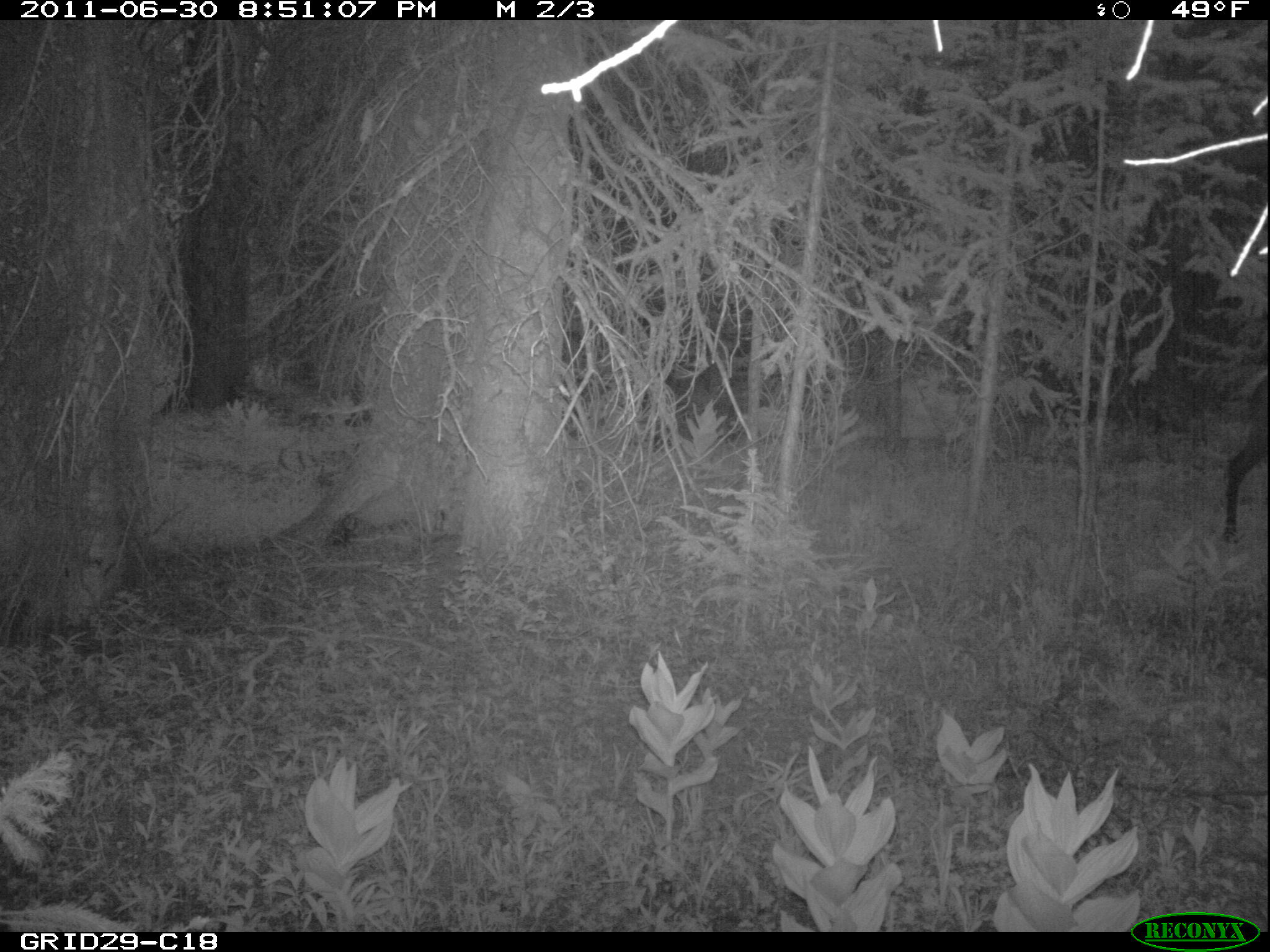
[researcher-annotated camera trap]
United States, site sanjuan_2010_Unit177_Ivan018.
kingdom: Animalia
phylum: Chordata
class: Mammalia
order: Artiodactyla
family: Cervidae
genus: Cervus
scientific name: Cervus elaphus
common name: red deer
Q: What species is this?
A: Cervus elaphus (red deer).